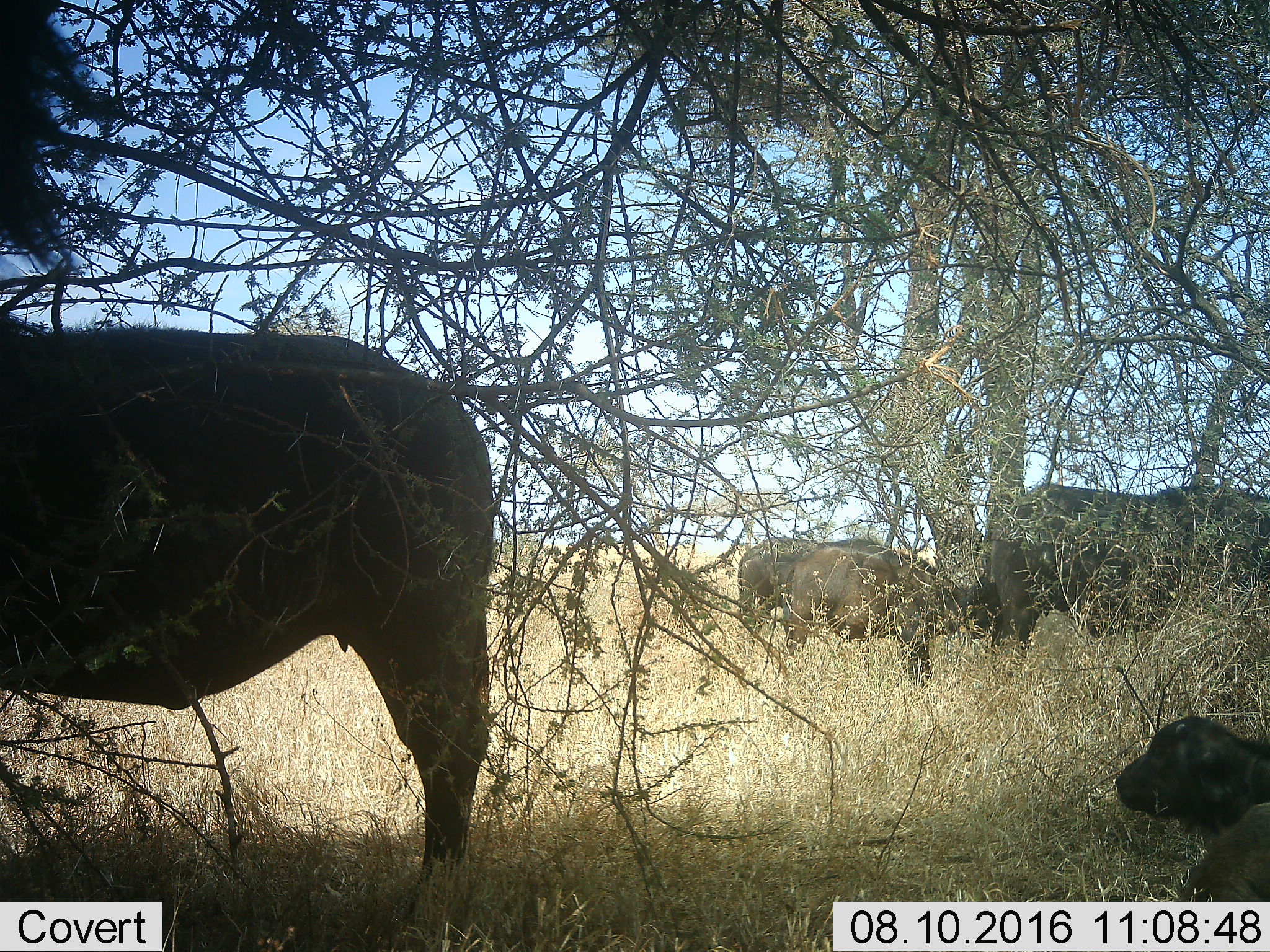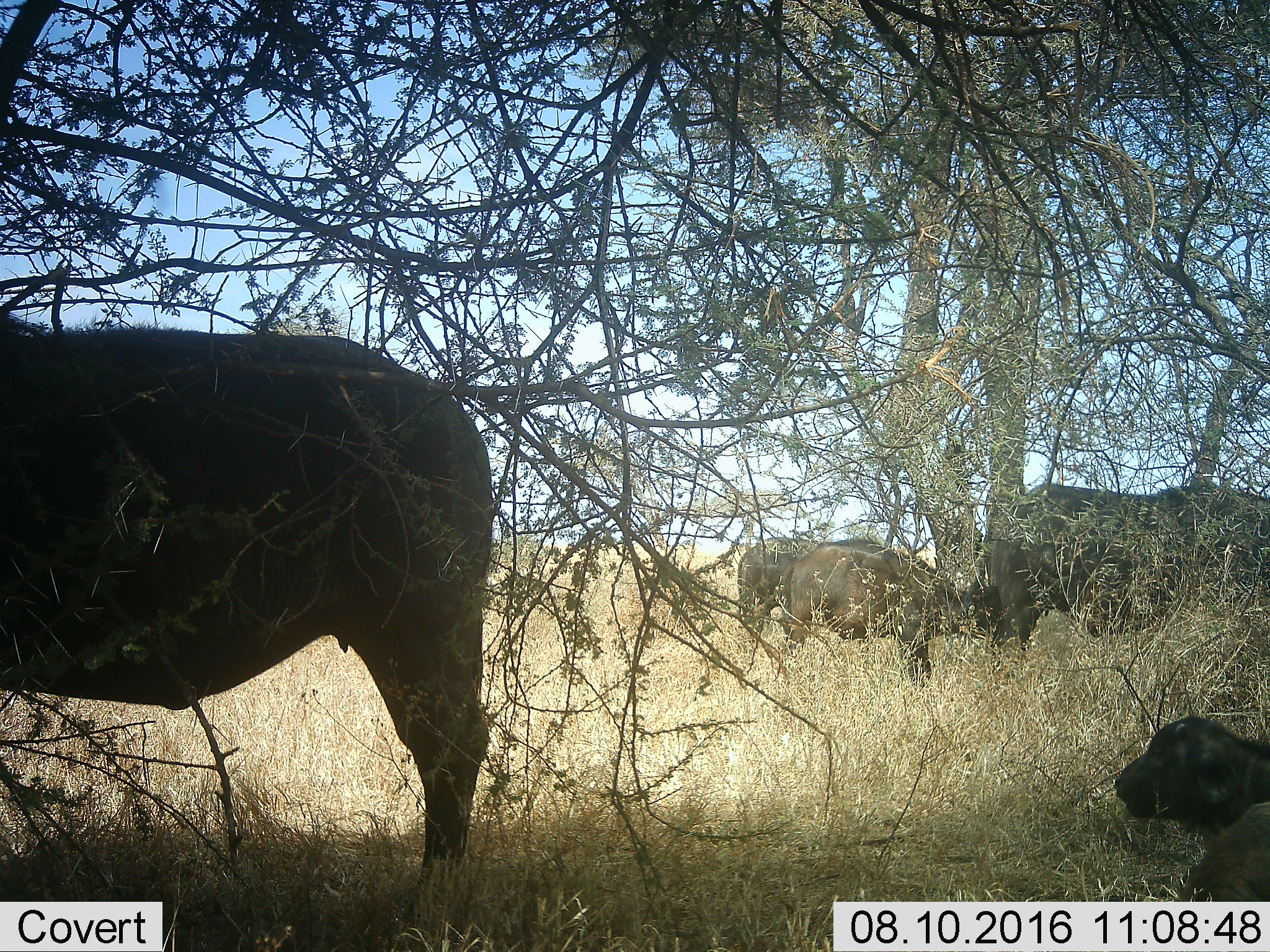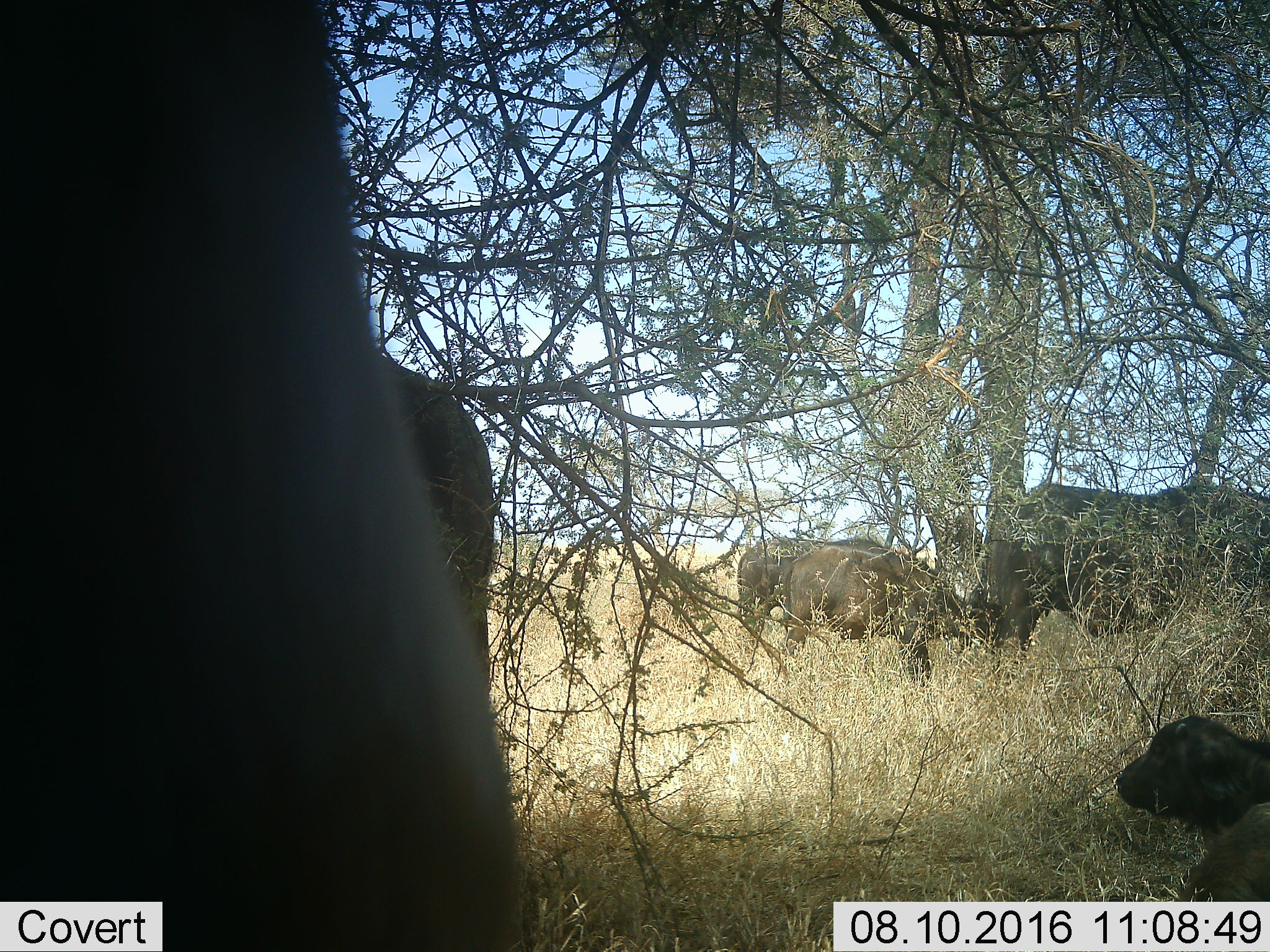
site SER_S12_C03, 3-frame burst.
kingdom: Animalia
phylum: Chordata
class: Mammalia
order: Artiodactyla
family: Bovidae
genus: Syncerus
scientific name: Syncerus caffer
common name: african buffalo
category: buffalo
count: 6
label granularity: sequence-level